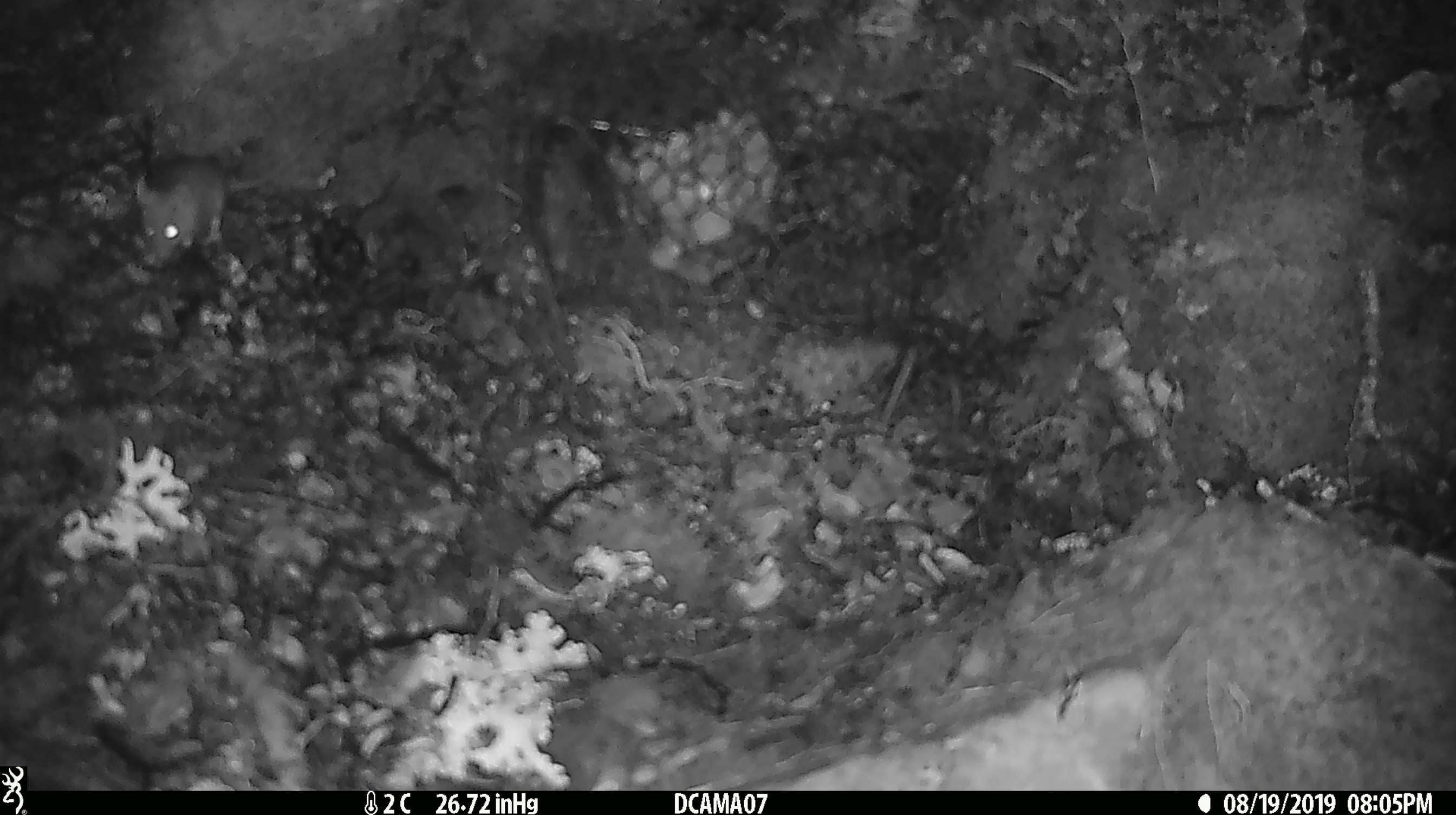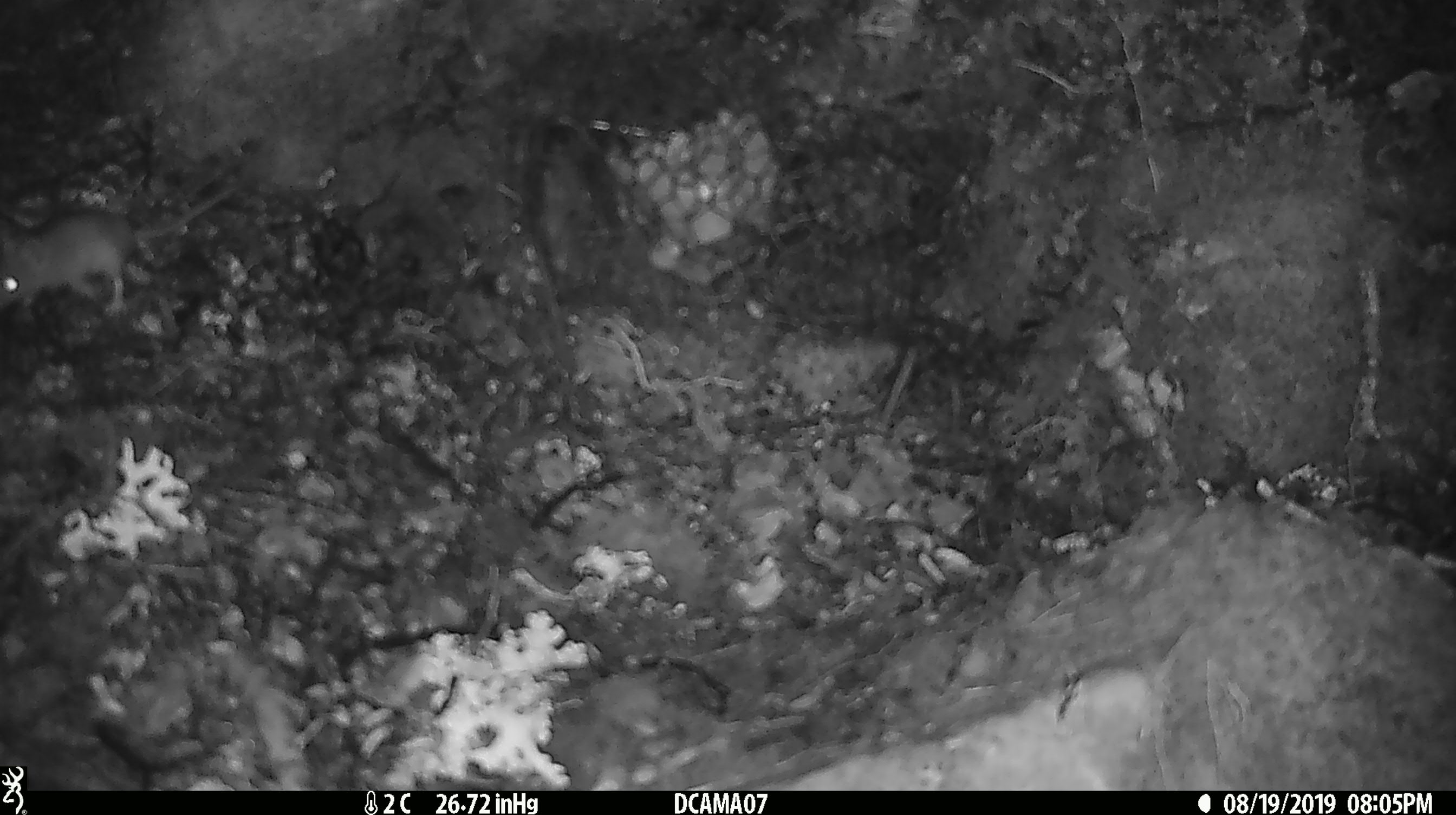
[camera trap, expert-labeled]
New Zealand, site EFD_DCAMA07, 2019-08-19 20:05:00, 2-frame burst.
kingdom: Animalia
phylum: Chordata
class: Mammalia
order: Rodentia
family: Muridae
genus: Mus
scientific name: Mus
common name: mouse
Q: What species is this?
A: Mouse (Mus).